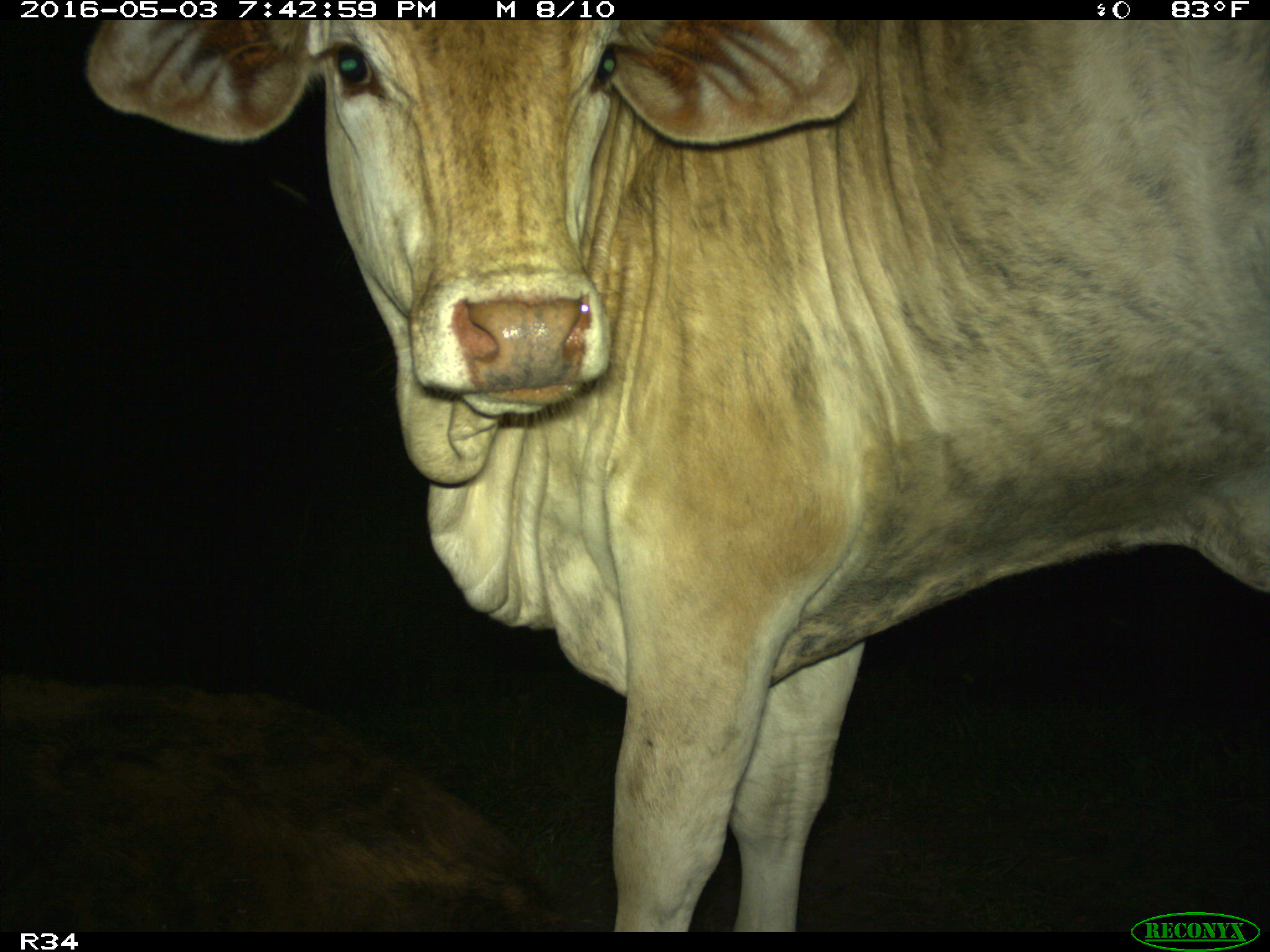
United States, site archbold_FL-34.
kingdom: Animalia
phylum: Chordata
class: Mammalia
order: Artiodactyla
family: Bovidae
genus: Bos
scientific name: Bos taurus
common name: domestic cow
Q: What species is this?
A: Bos taurus (domestic cow).